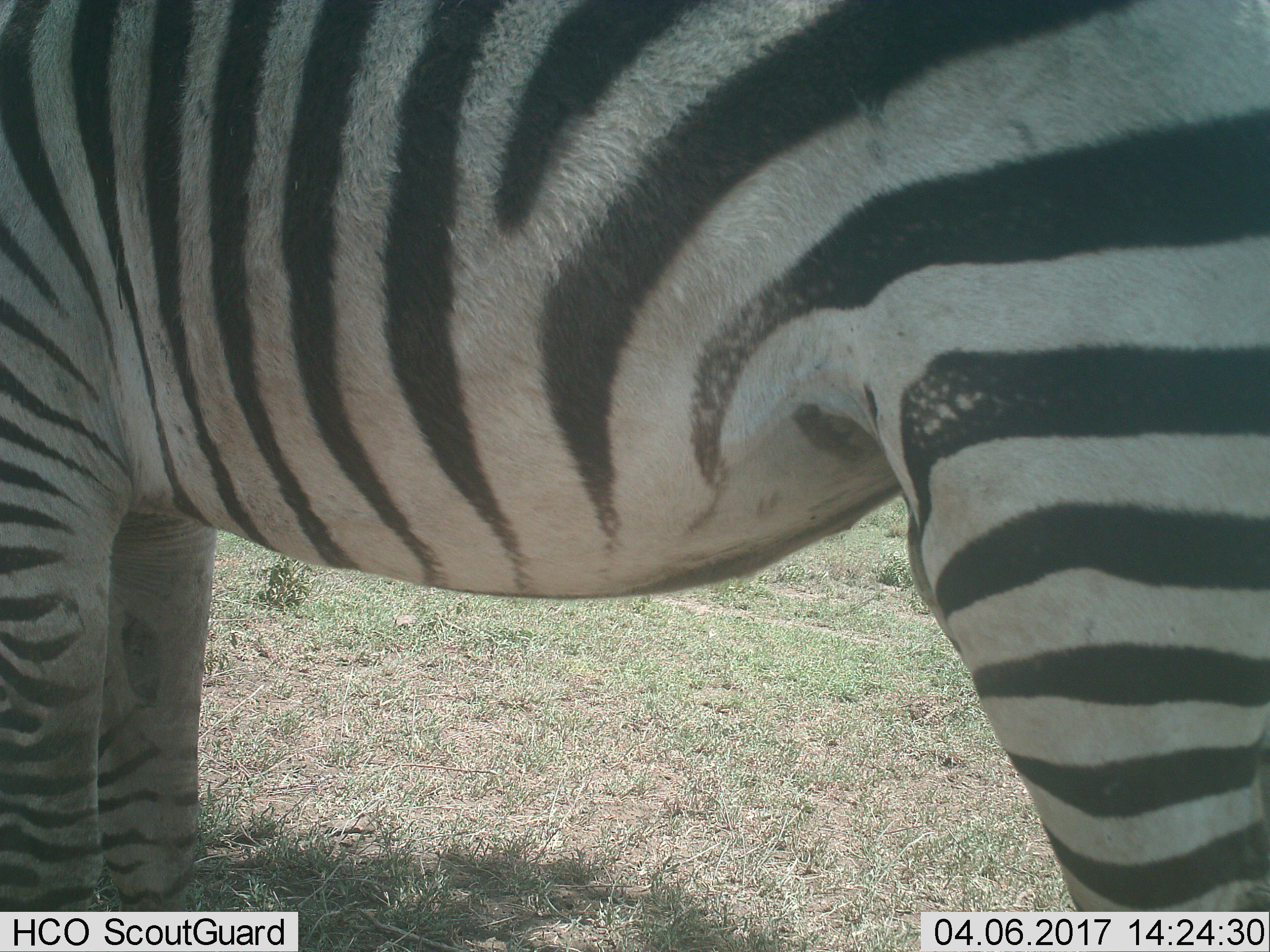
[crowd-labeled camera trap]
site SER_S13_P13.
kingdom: Animalia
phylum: Chordata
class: Mammalia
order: Perissodactyla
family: Equidae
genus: Equus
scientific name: Equus quagga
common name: plains zebra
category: zebraplains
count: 1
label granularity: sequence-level